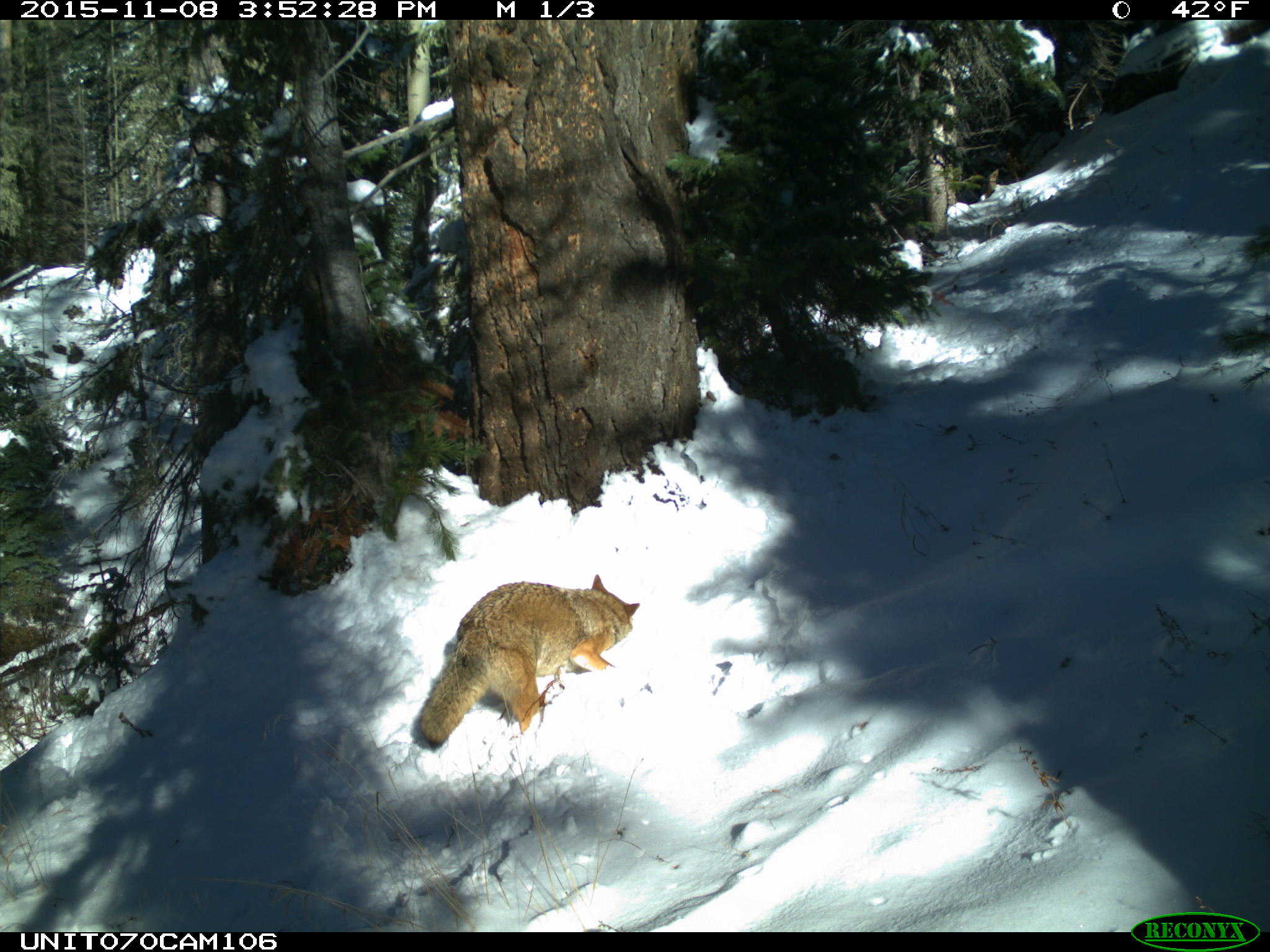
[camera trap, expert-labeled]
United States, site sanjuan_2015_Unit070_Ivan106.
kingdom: Animalia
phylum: Chordata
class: Mammalia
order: Carnivora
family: Canidae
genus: Canis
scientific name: Canis latrans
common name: coyote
Canis latrans (coyote).